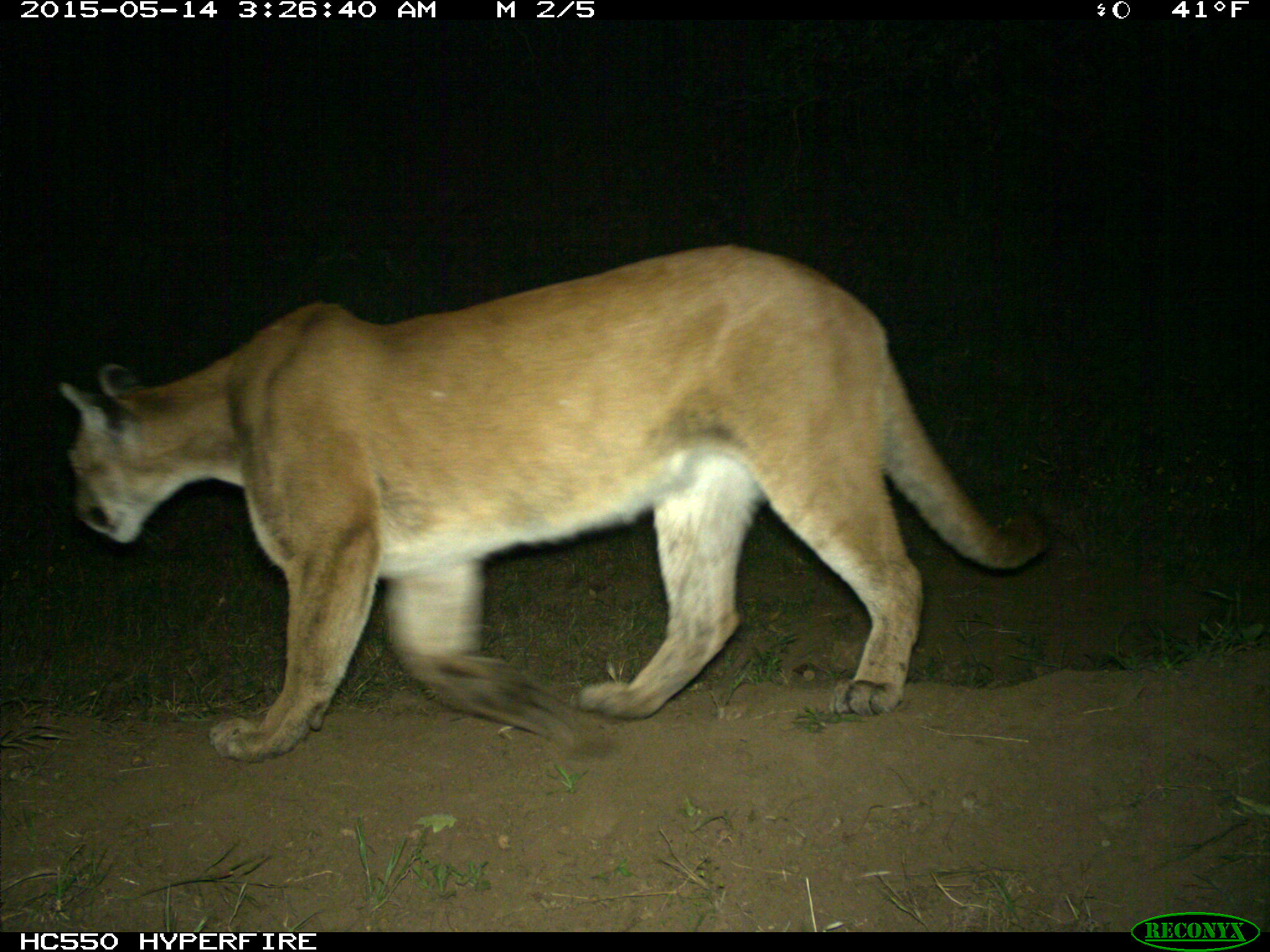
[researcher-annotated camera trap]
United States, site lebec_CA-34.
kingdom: Animalia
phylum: Chordata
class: Mammalia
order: Carnivora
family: Felidae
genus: Puma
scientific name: Puma concolor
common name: mountain lion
Puma concolor (mountain lion).